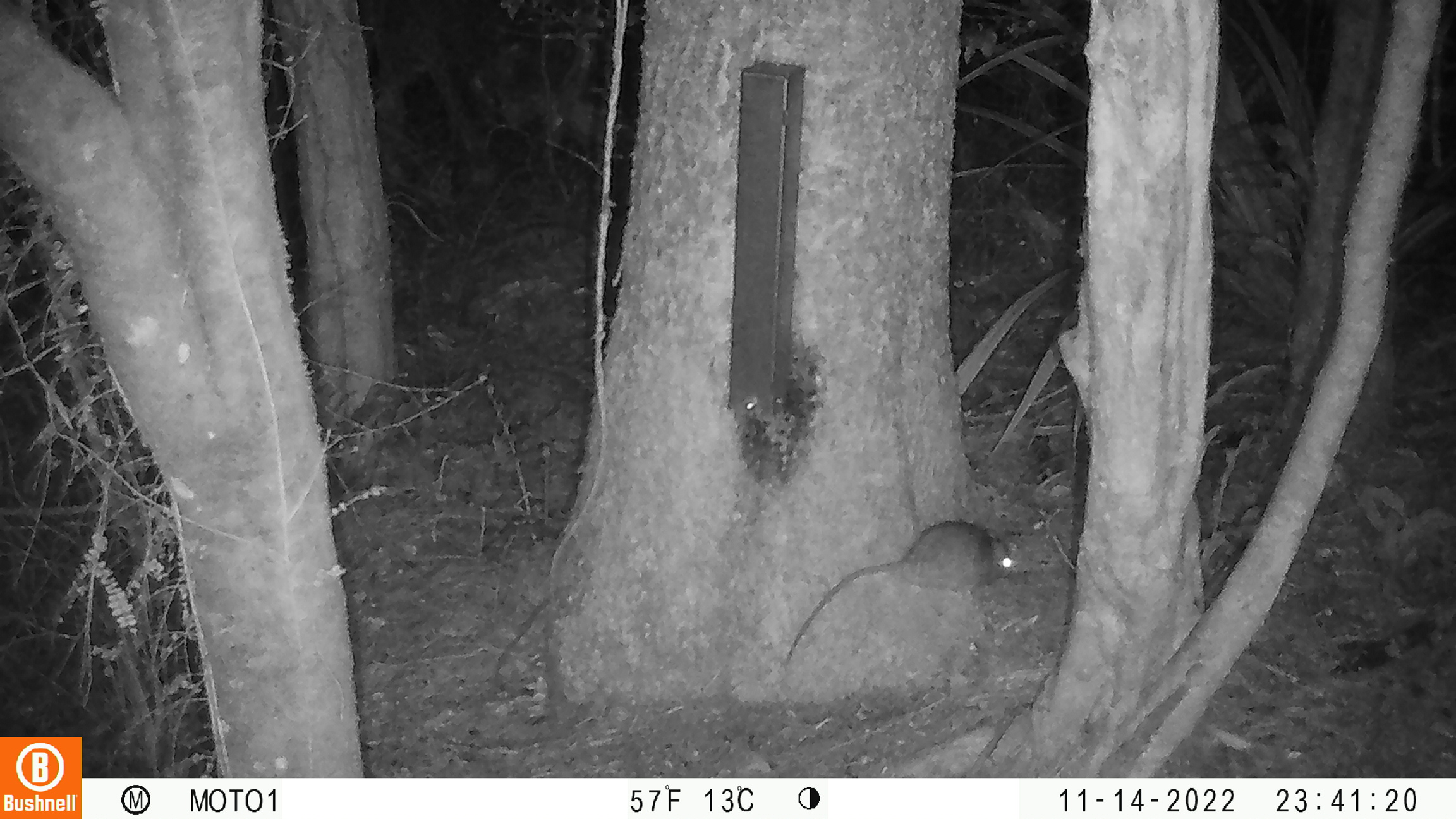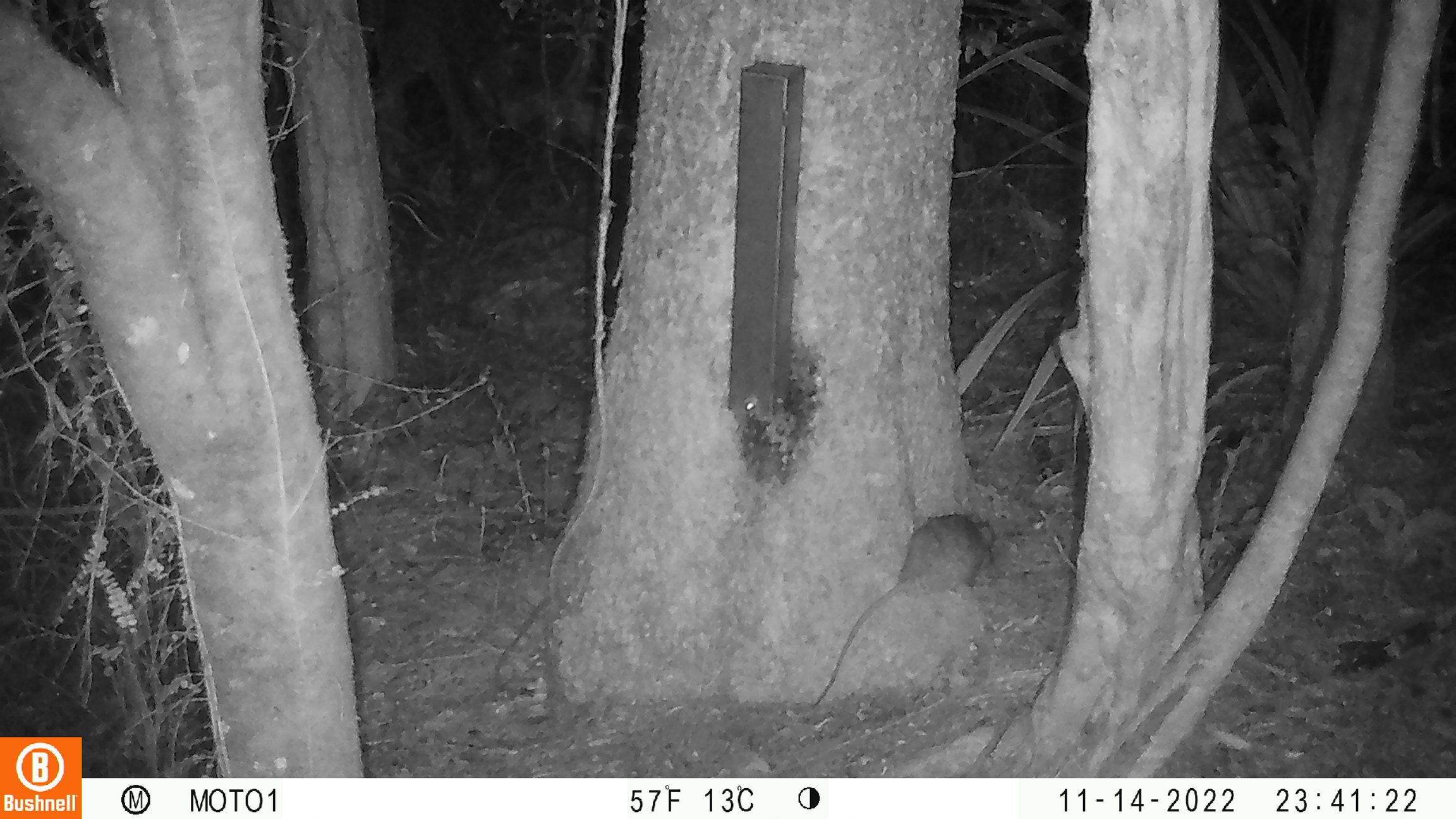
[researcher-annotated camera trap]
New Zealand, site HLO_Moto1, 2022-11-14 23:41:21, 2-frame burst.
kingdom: Animalia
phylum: Chordata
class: Mammalia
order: Rodentia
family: Muridae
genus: Rattus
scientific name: Rattus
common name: rat